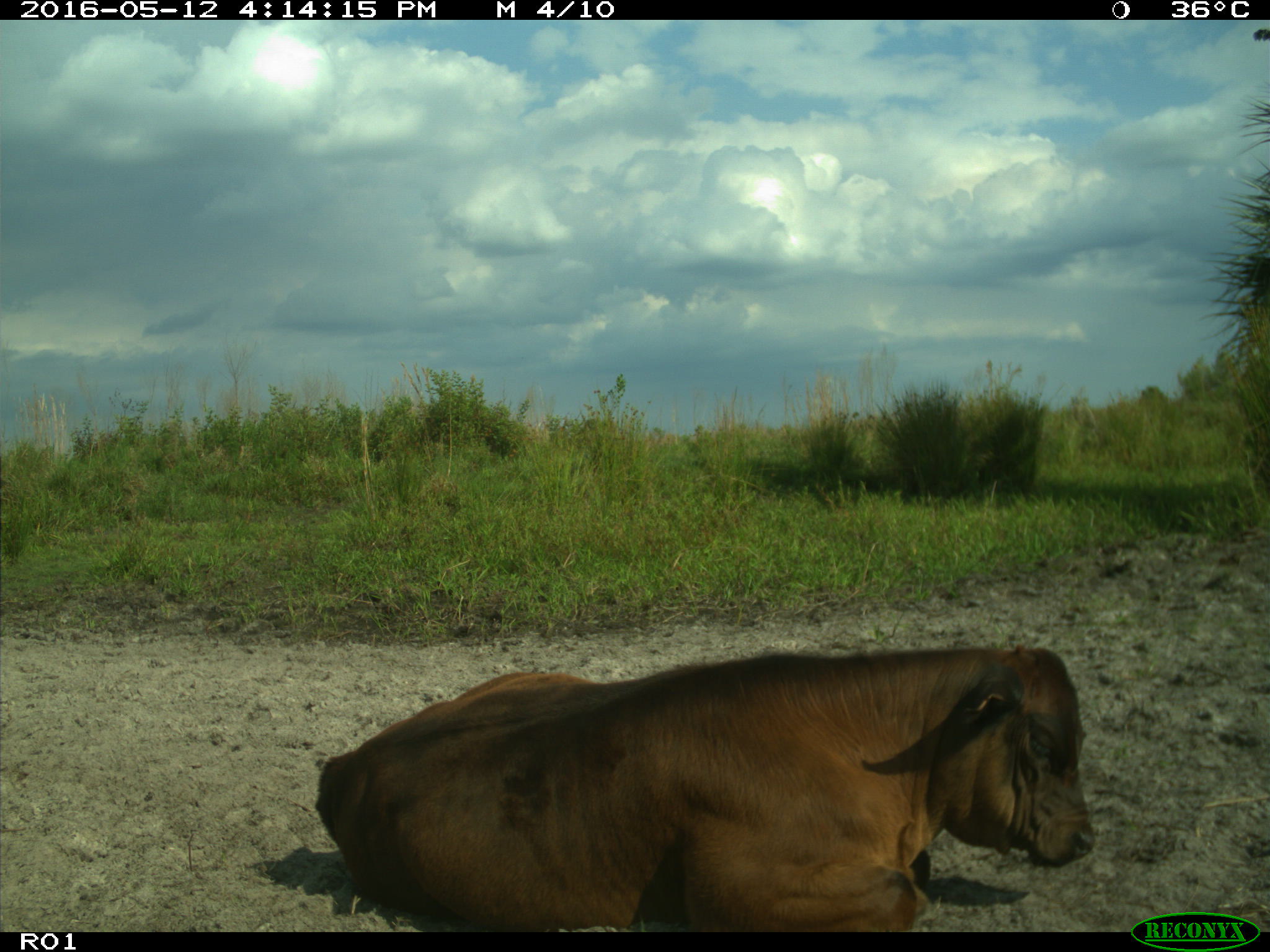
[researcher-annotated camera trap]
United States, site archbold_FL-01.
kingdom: Animalia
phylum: Chordata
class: Mammalia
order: Artiodactyla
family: Bovidae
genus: Bos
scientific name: Bos taurus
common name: domestic cow